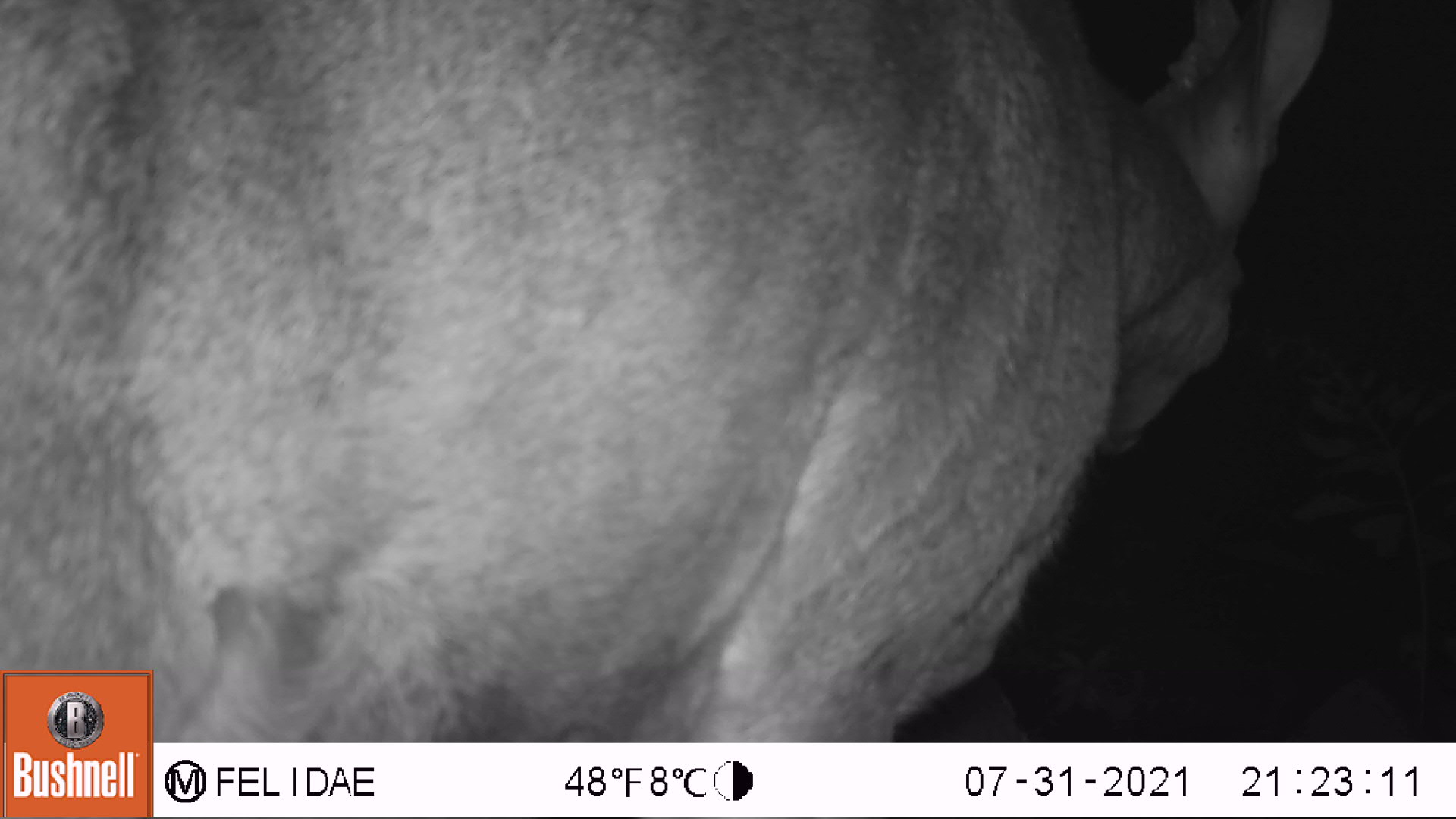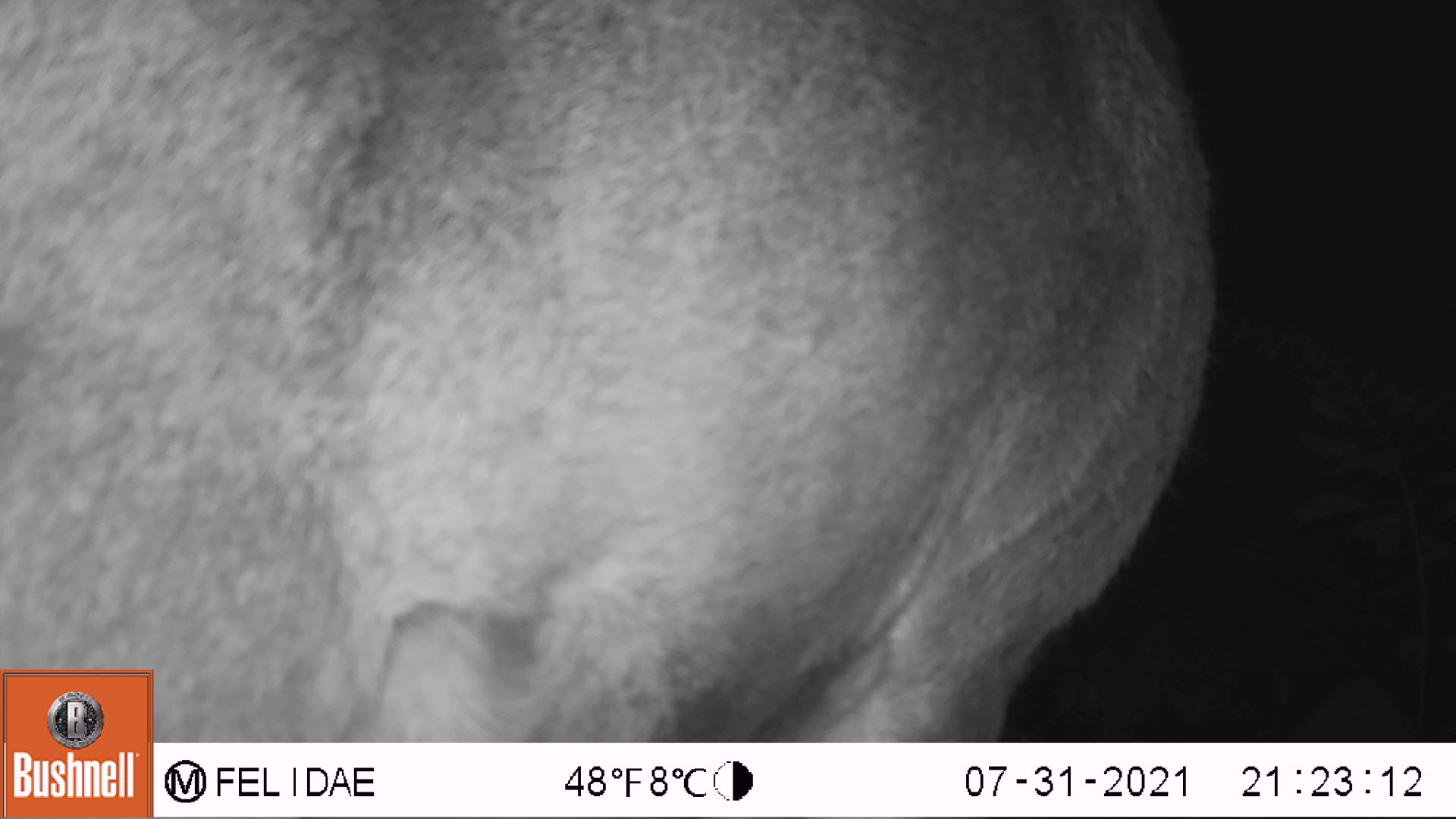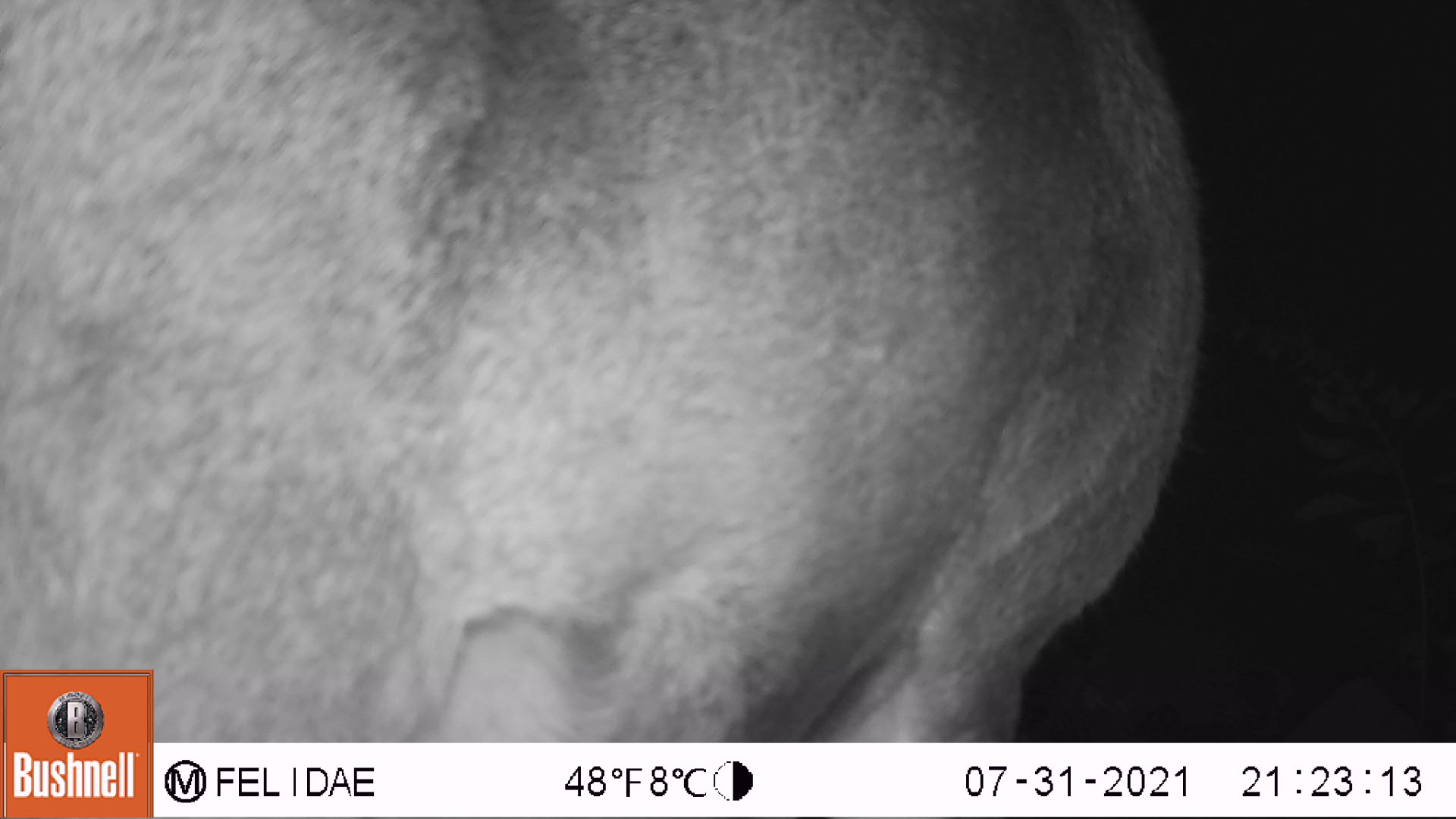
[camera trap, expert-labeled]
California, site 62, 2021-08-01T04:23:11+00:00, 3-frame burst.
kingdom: Animalia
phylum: Chordata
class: Mammalia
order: Artiodactyla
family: Cervidae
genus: Odocoileus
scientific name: Odocoileus hemionus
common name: mule deer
Mule deer (Odocoileus hemionus).